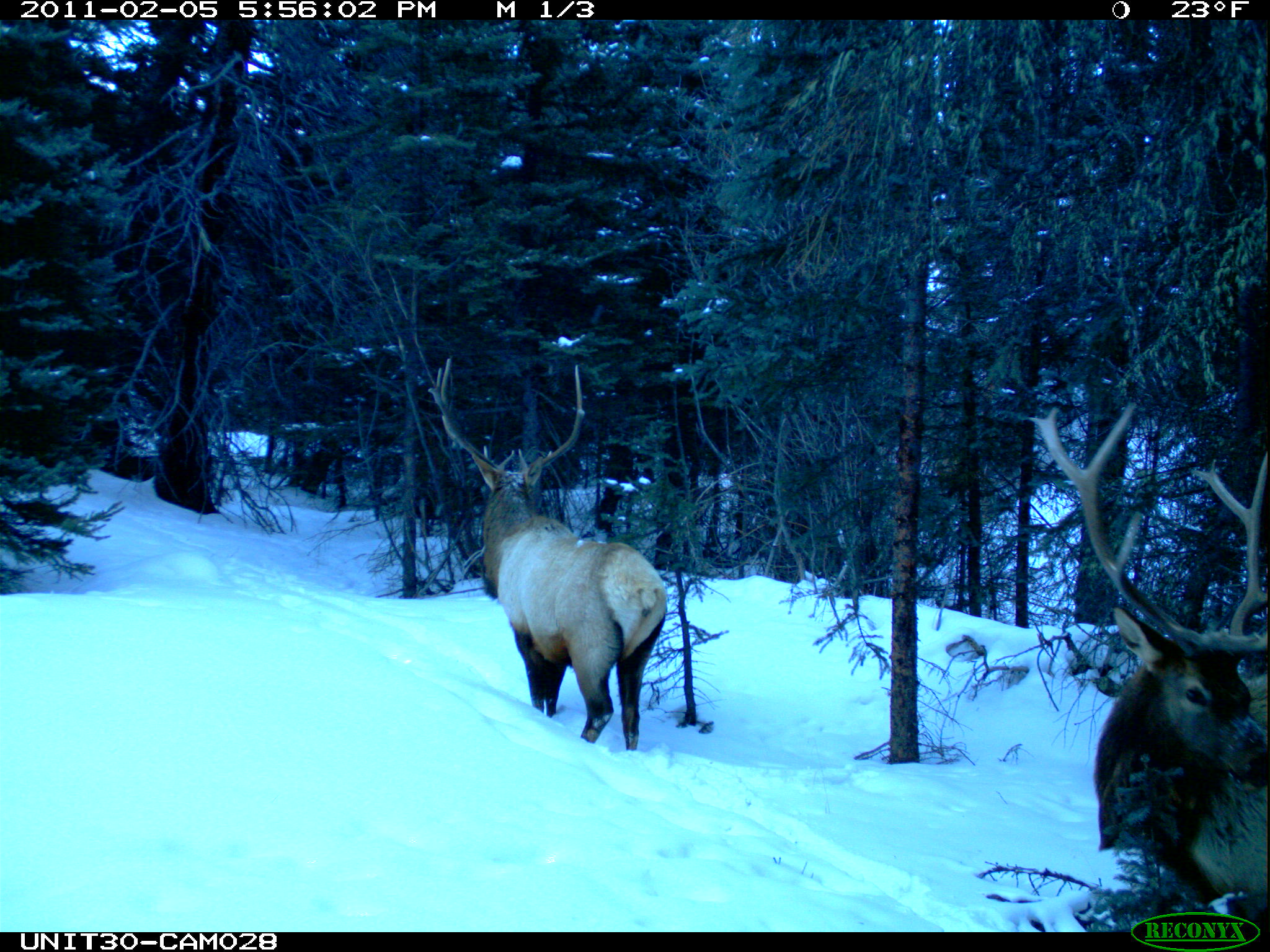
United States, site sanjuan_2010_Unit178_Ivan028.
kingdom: Animalia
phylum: Chordata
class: Mammalia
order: Artiodactyla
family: Cervidae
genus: Cervus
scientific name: Cervus elaphus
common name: red deer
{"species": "Cervus elaphus (red deer)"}